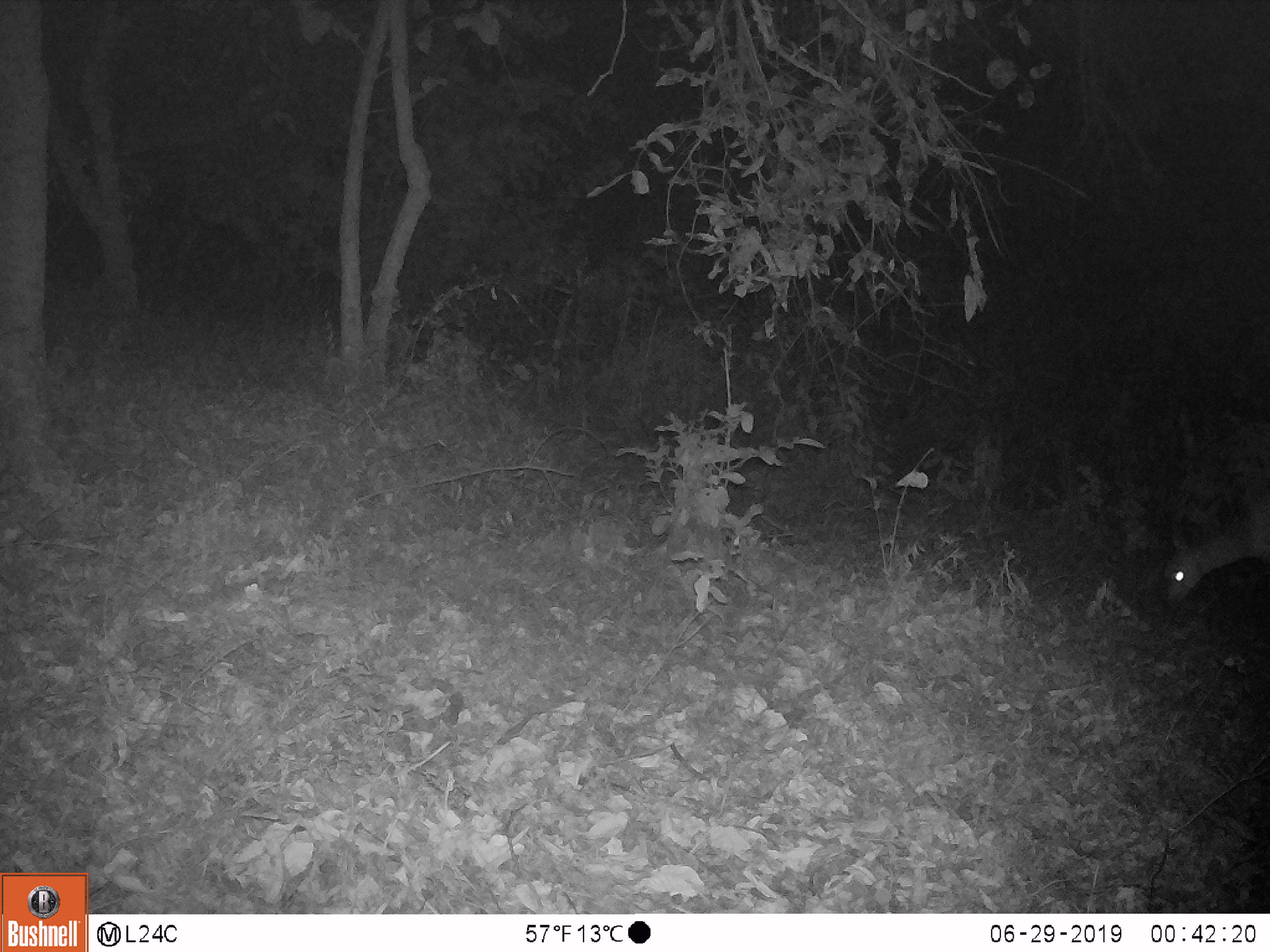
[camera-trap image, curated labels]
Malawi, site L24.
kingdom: Animalia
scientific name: Animalia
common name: other animal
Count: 1.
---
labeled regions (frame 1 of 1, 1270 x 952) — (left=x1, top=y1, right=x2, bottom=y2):
other animal: (left=1157, top=490, right=1268, bottom=609)